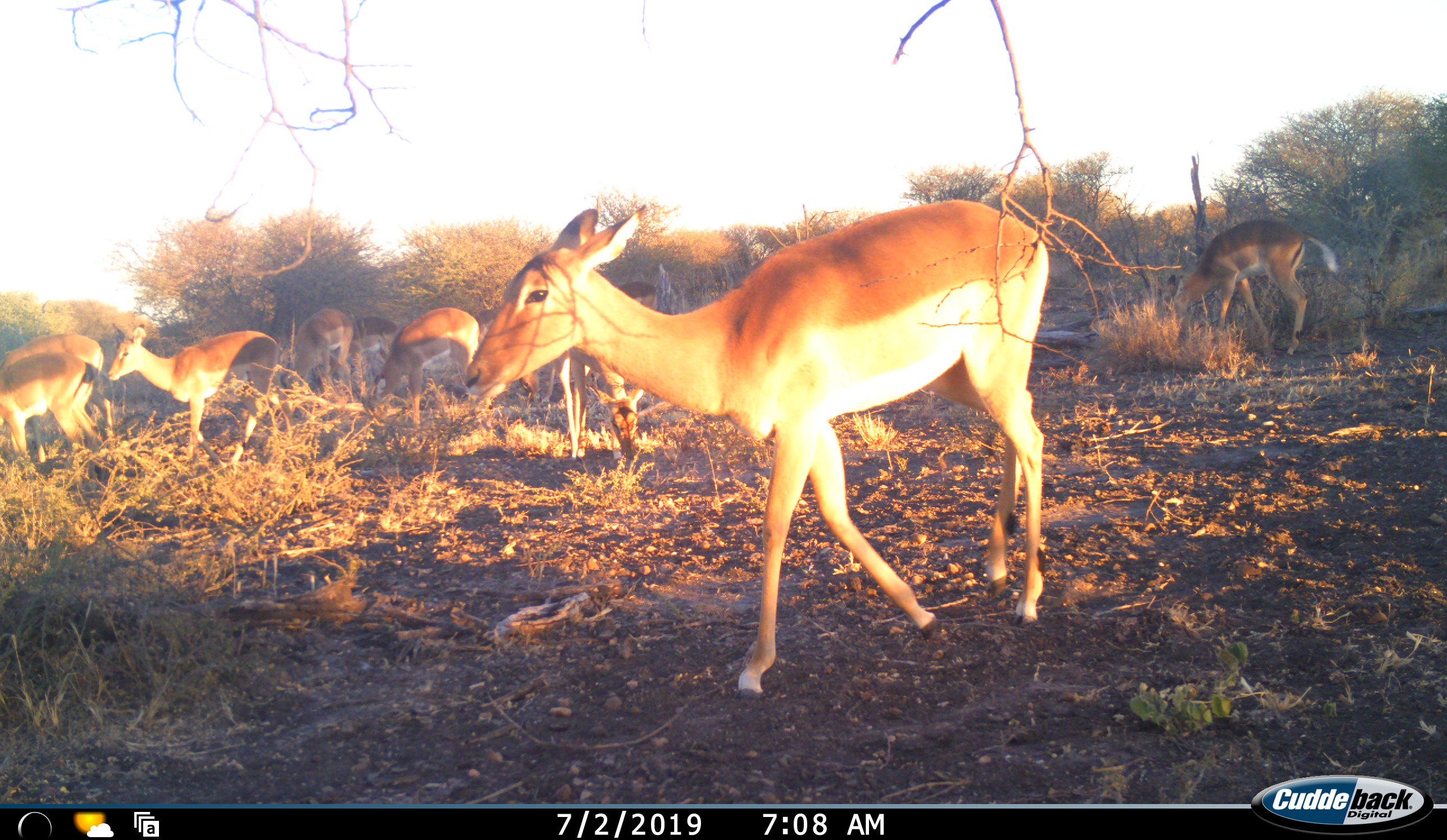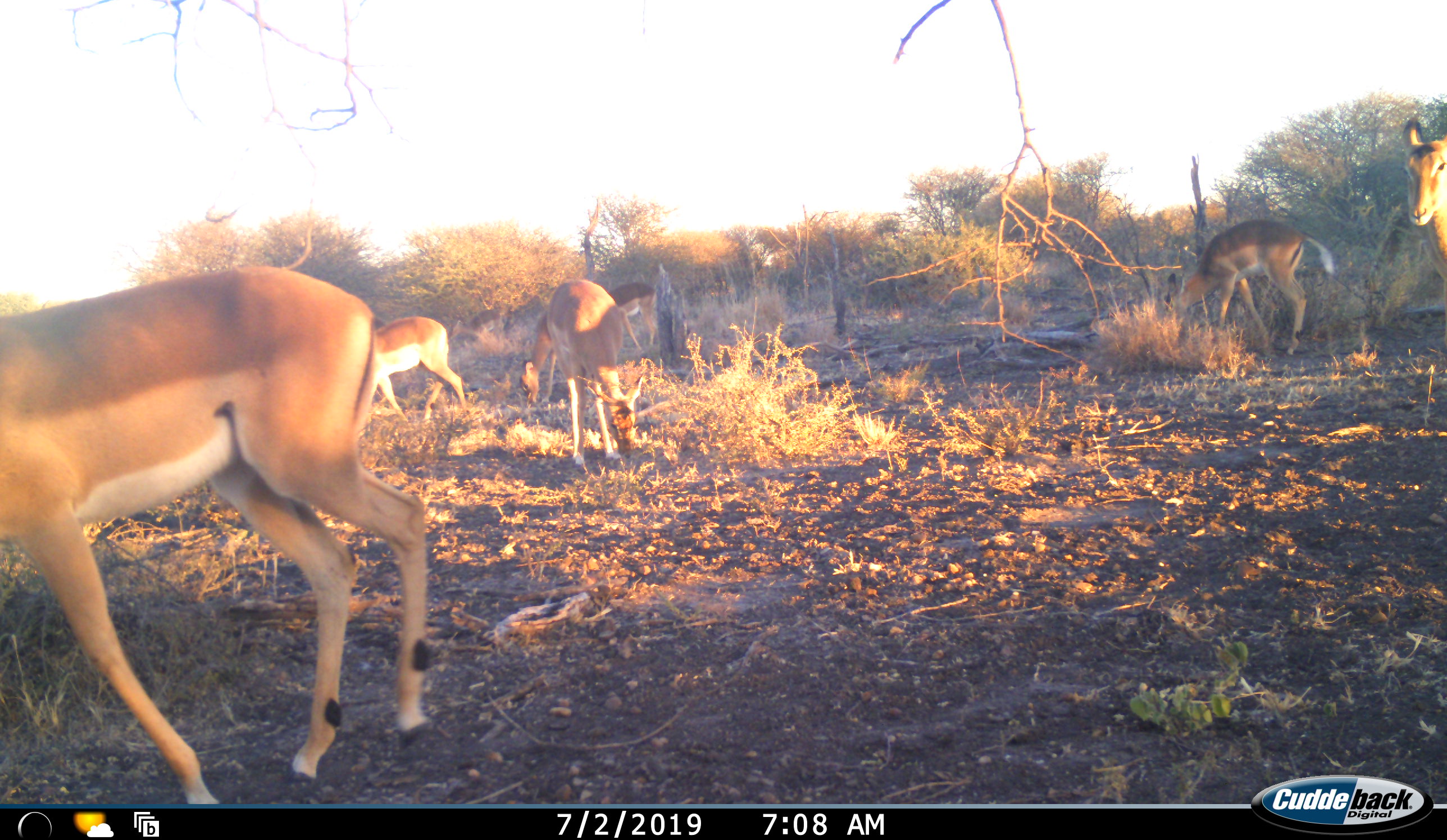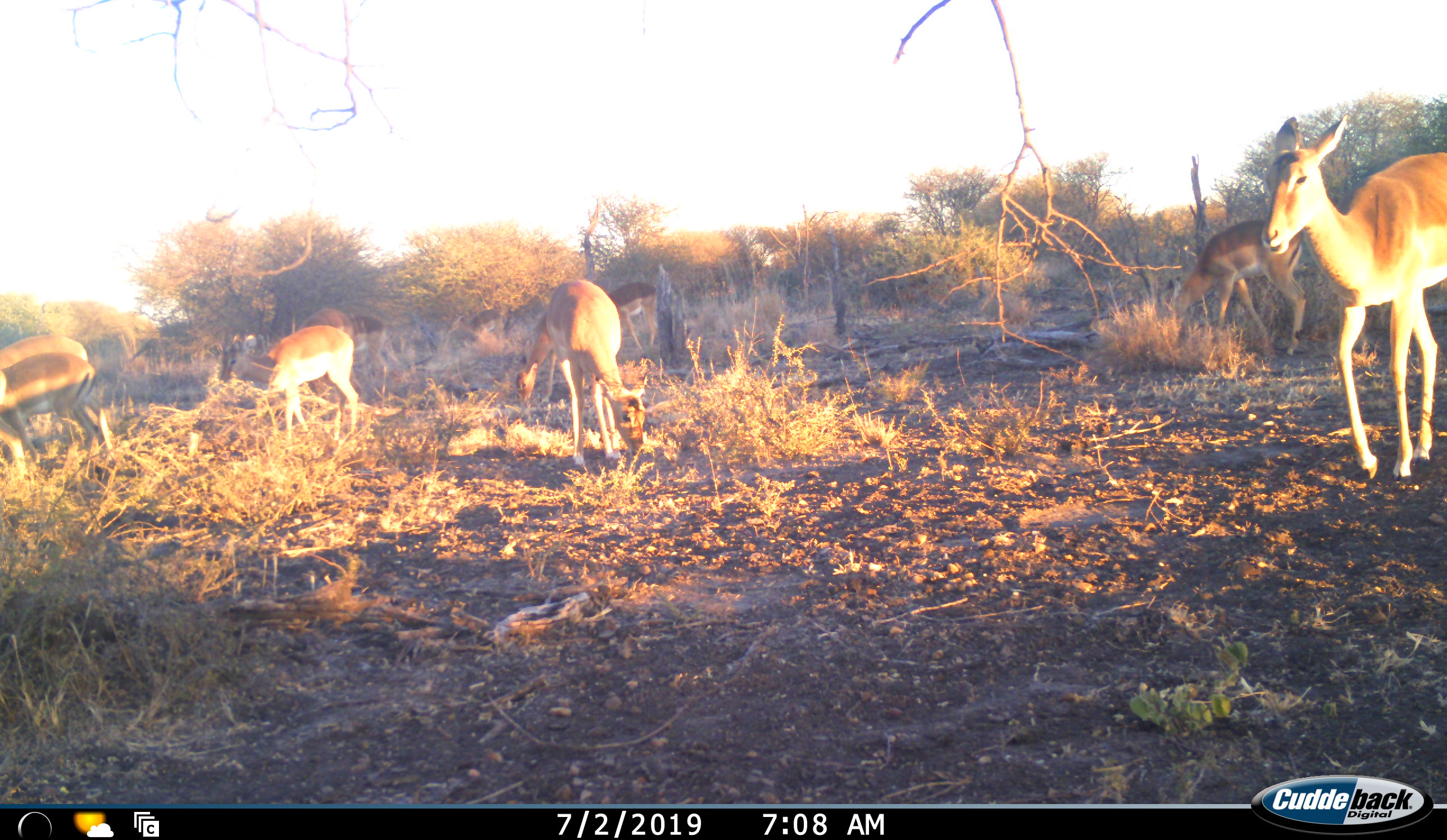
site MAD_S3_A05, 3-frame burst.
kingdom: Animalia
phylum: Chordata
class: Mammalia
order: Artiodactyla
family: Bovidae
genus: Aepyceros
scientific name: Aepyceros melampus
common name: impala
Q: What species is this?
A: Impala (Aepyceros melampus).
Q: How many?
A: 8.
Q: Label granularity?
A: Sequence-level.